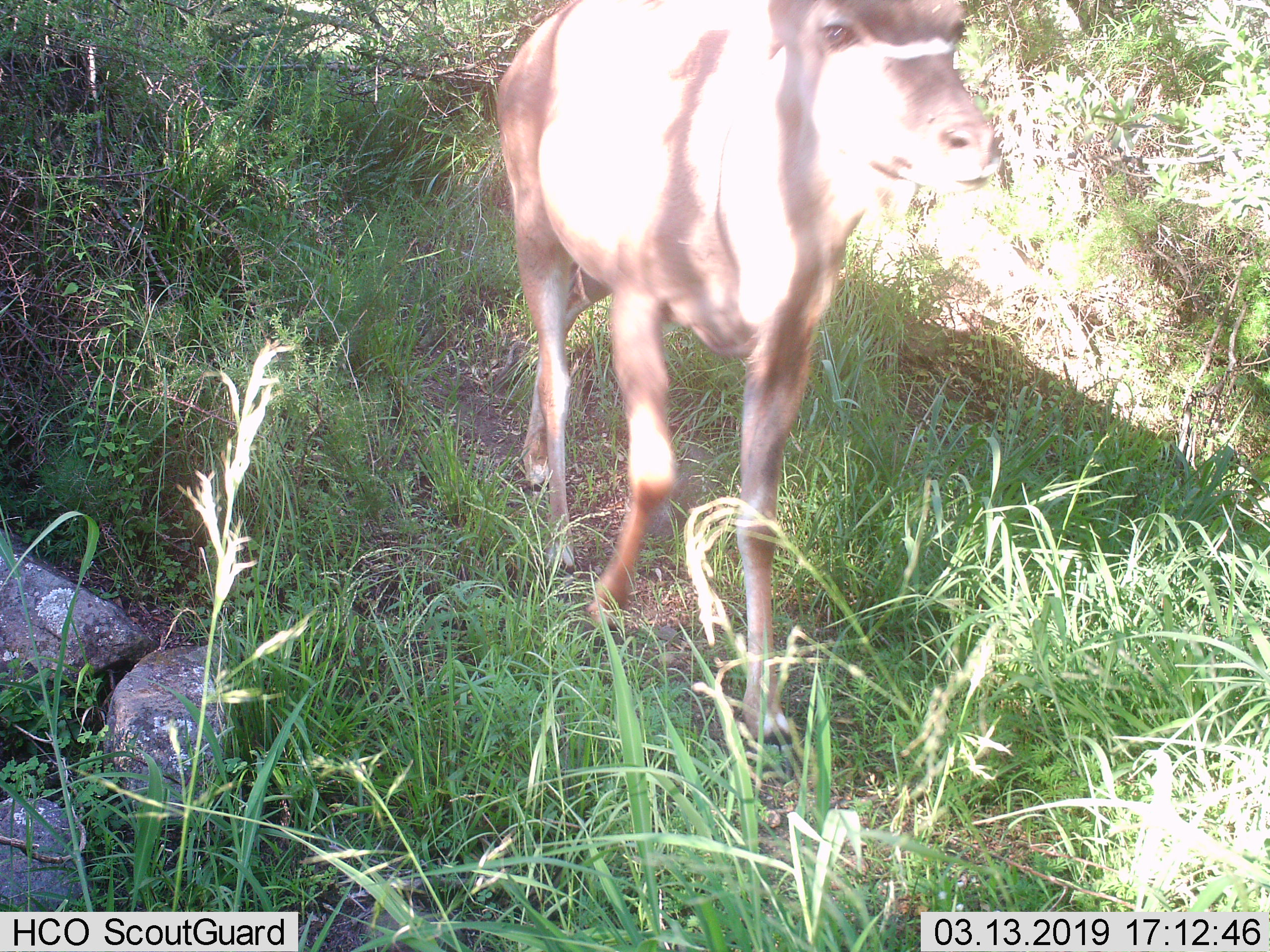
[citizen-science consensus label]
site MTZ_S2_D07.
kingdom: Animalia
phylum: Chordata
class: Mammalia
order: Artiodactyla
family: Bovidae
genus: Tragelaphus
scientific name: Tragelaphus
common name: kudu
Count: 1.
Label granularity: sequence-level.